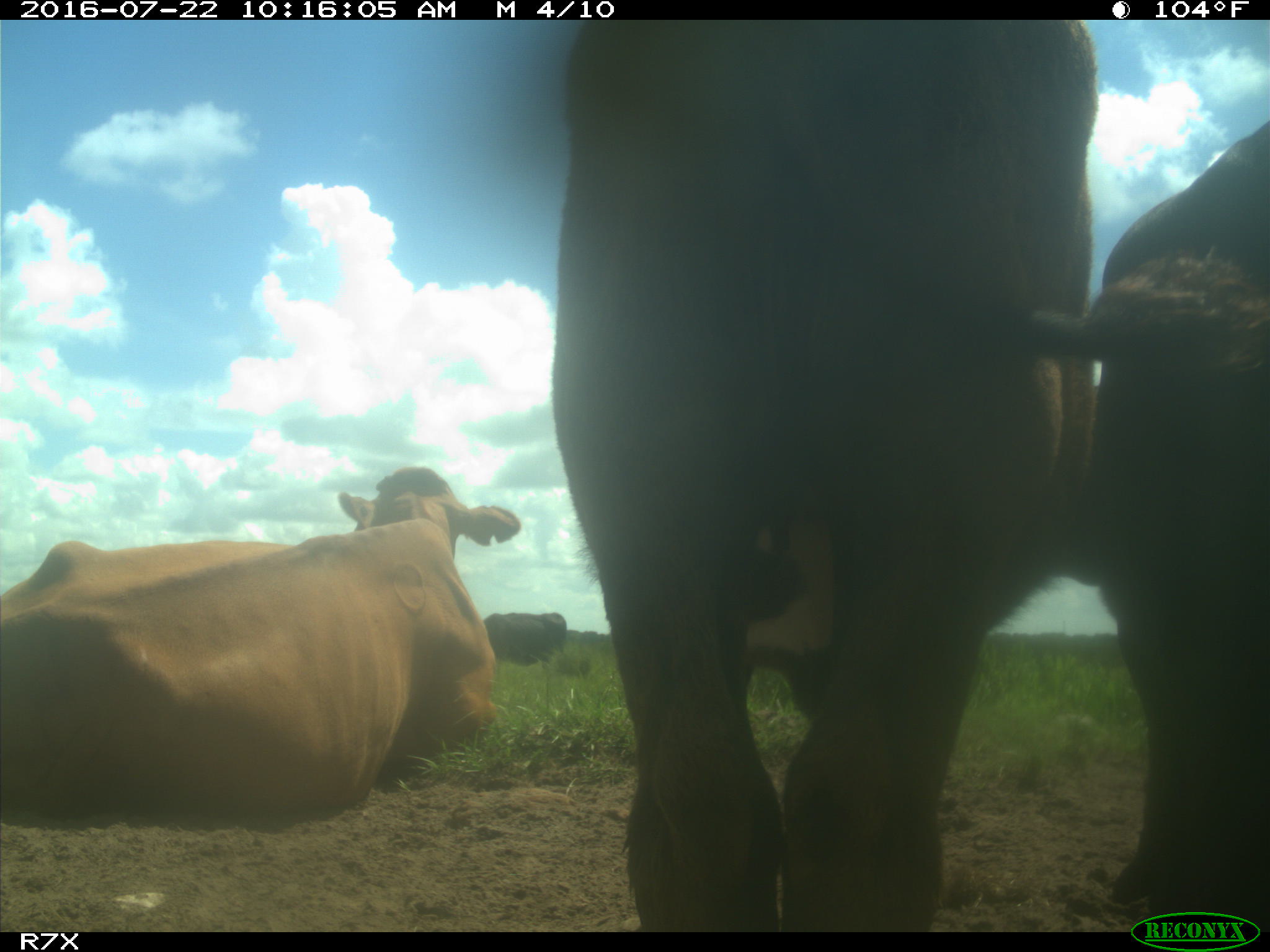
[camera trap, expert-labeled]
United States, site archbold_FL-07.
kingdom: Animalia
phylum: Chordata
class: Mammalia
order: Artiodactyla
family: Bovidae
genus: Bos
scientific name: Bos taurus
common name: domestic cow